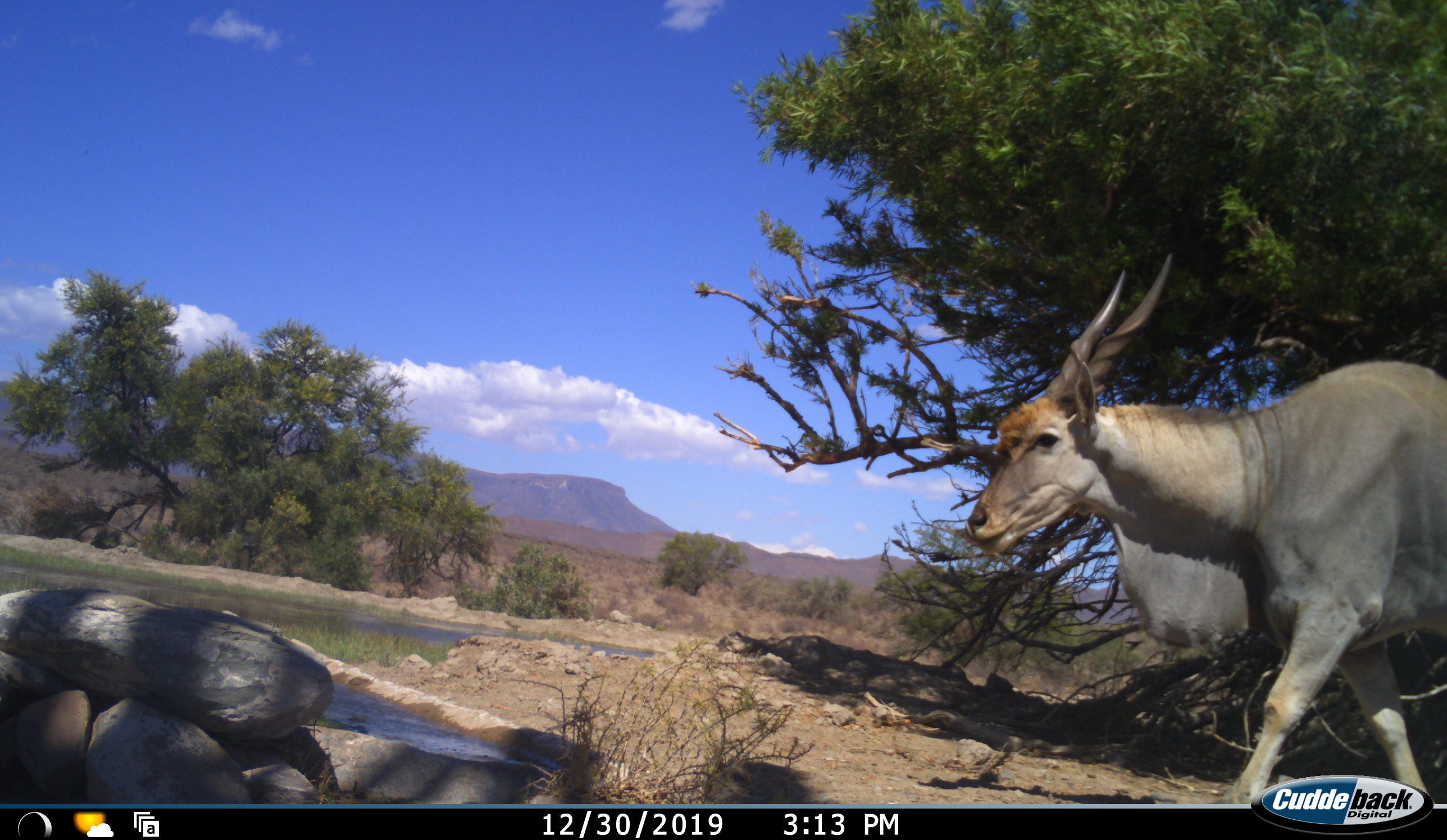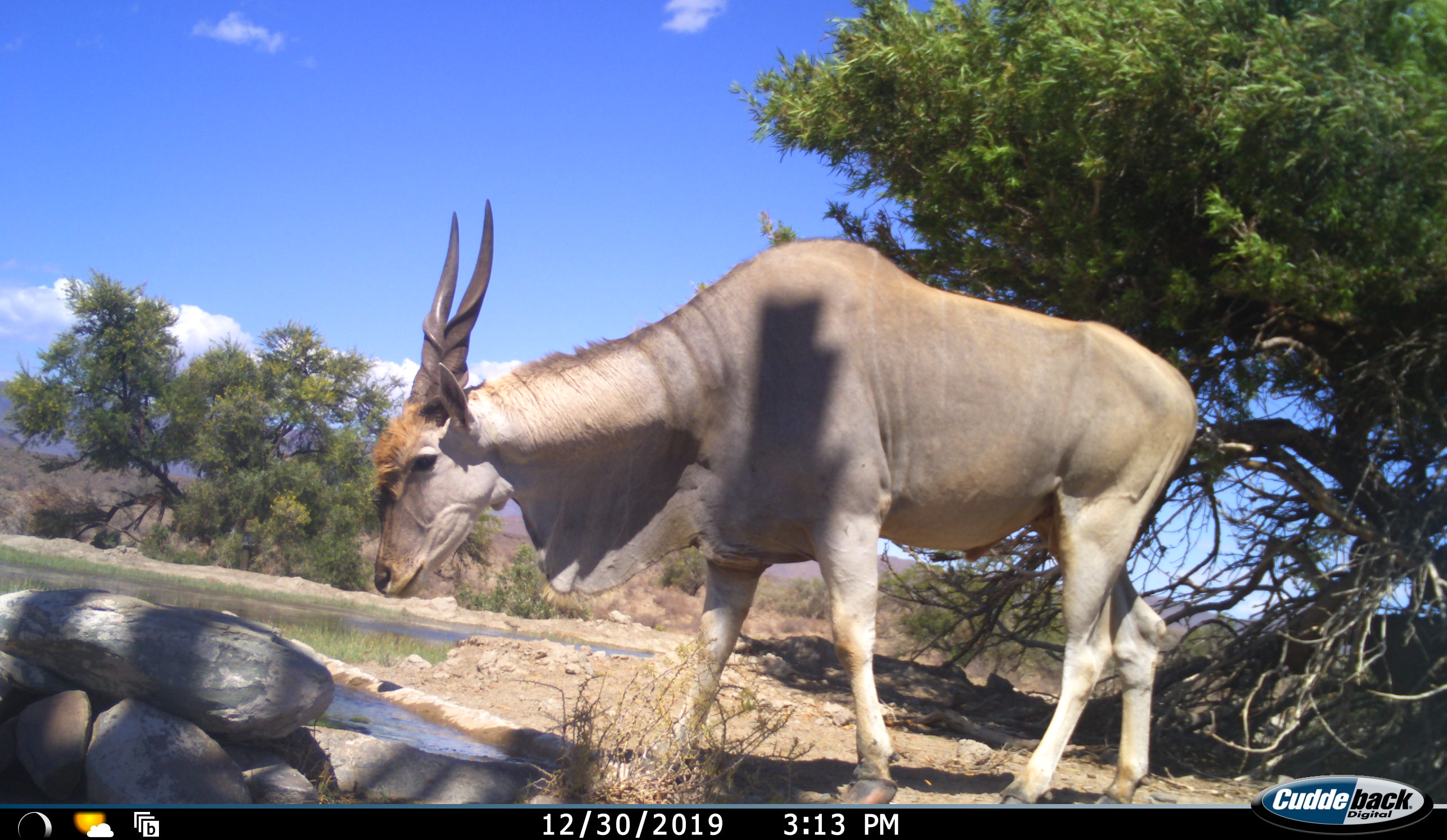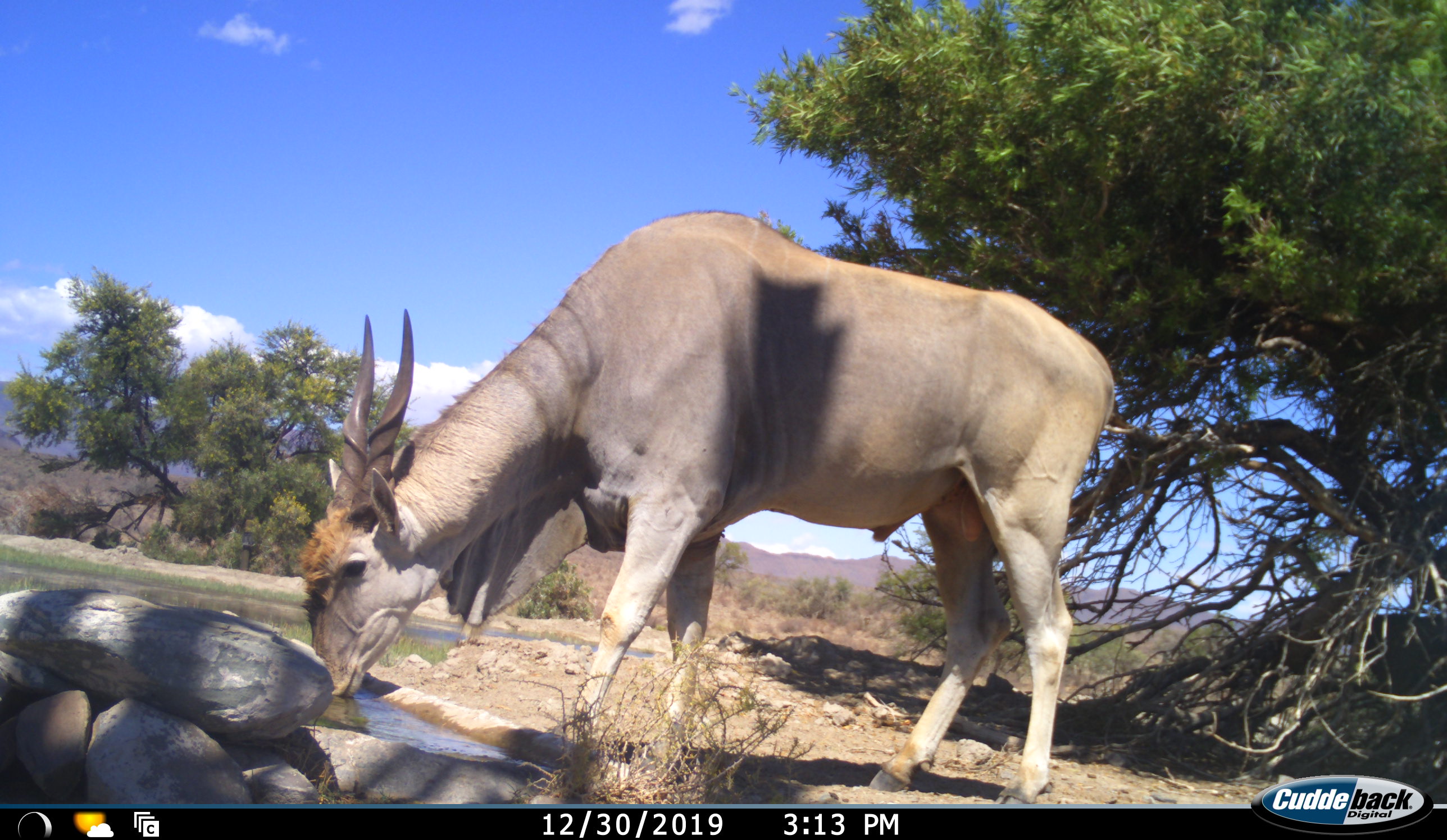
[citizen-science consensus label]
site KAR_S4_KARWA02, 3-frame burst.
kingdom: Animalia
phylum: Chordata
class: Mammalia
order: Artiodactyla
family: Bovidae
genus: Tragelaphus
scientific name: Tragelaphus oryx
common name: eland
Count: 1.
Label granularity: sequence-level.